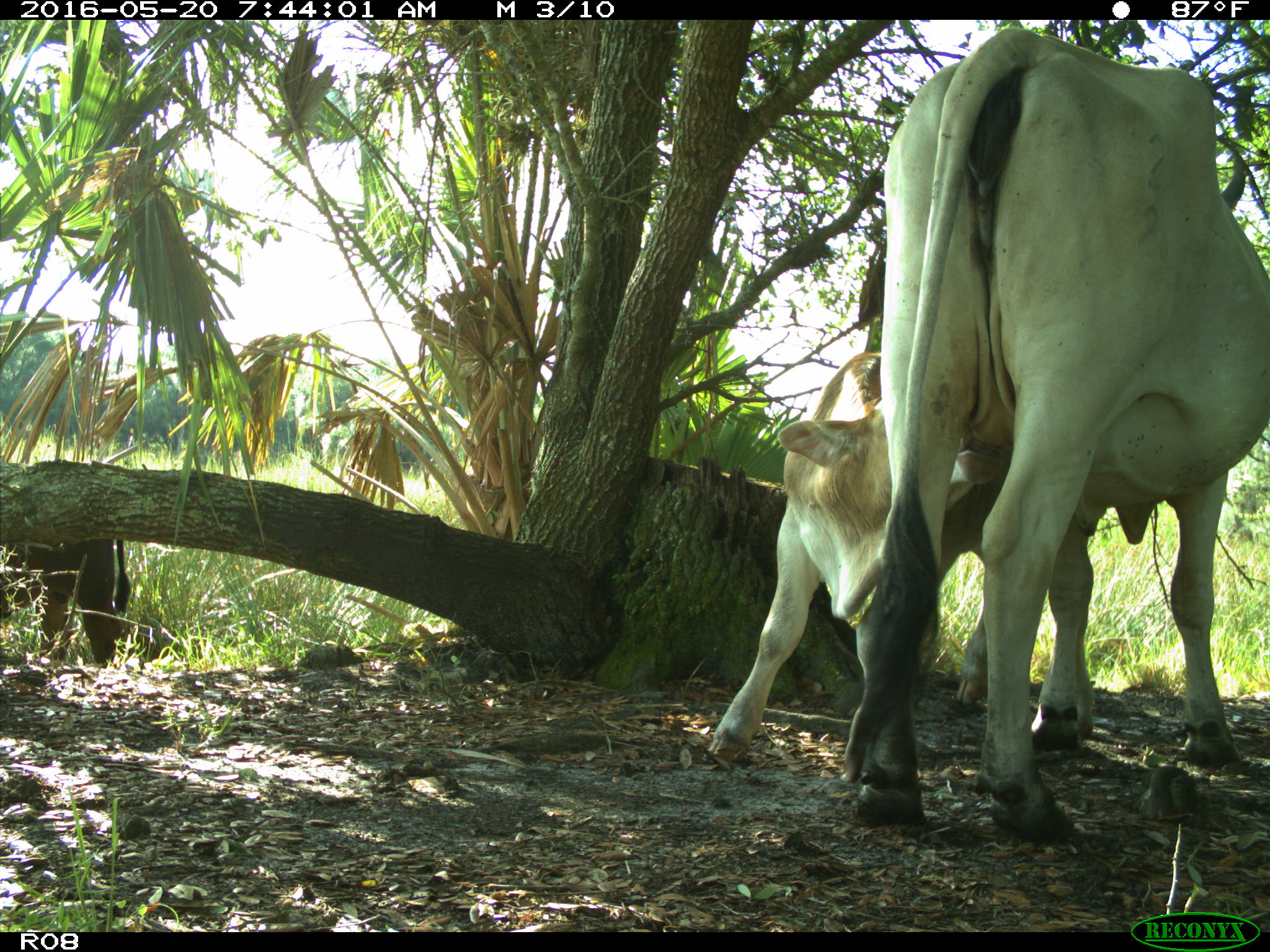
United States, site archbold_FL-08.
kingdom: Animalia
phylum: Chordata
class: Mammalia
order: Artiodactyla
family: Bovidae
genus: Bos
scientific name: Bos taurus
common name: domestic cow